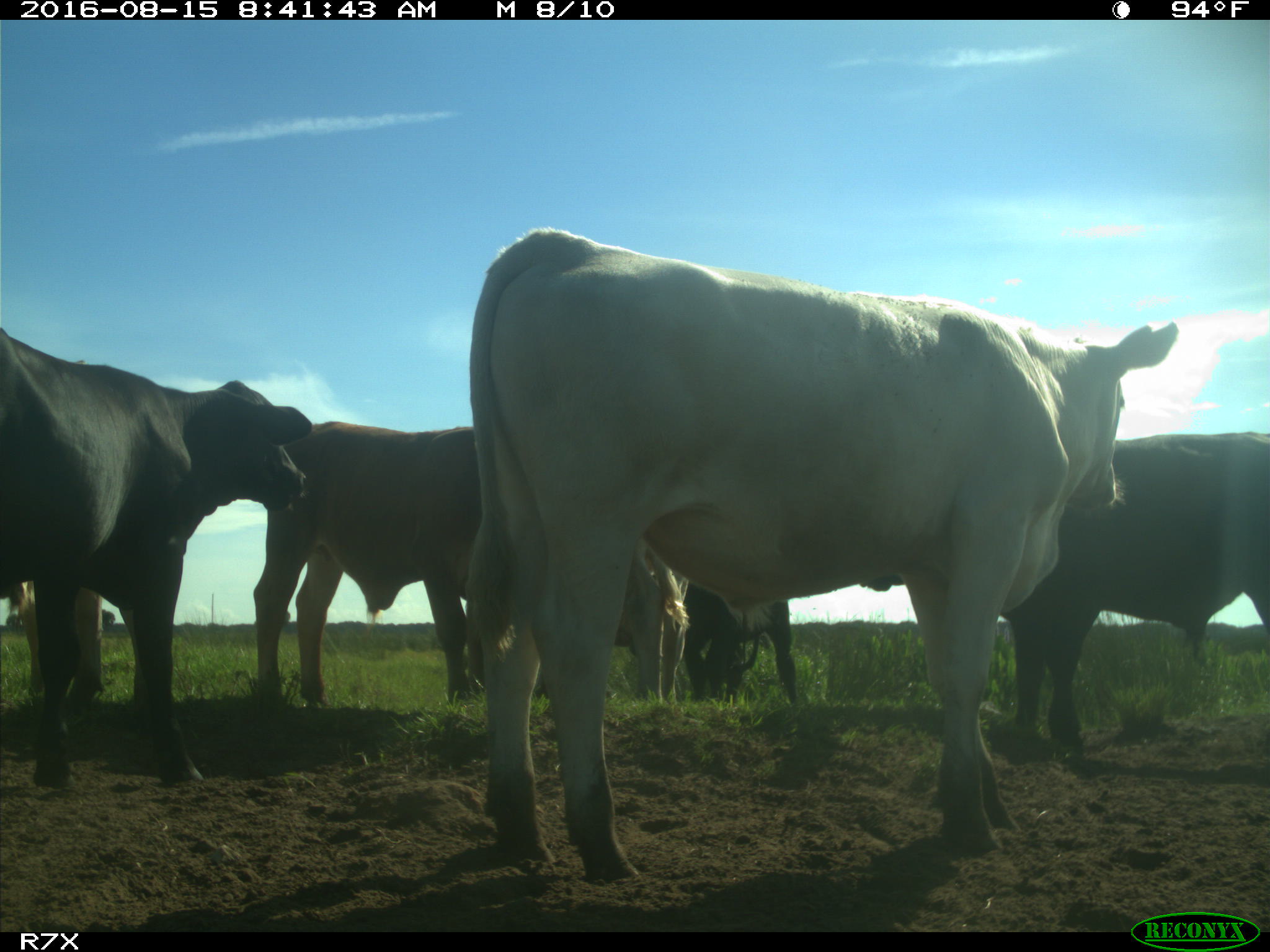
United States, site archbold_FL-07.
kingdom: Animalia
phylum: Chordata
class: Mammalia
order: Artiodactyla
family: Bovidae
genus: Bos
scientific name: Bos taurus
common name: domestic cow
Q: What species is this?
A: Bos taurus (domestic cow).